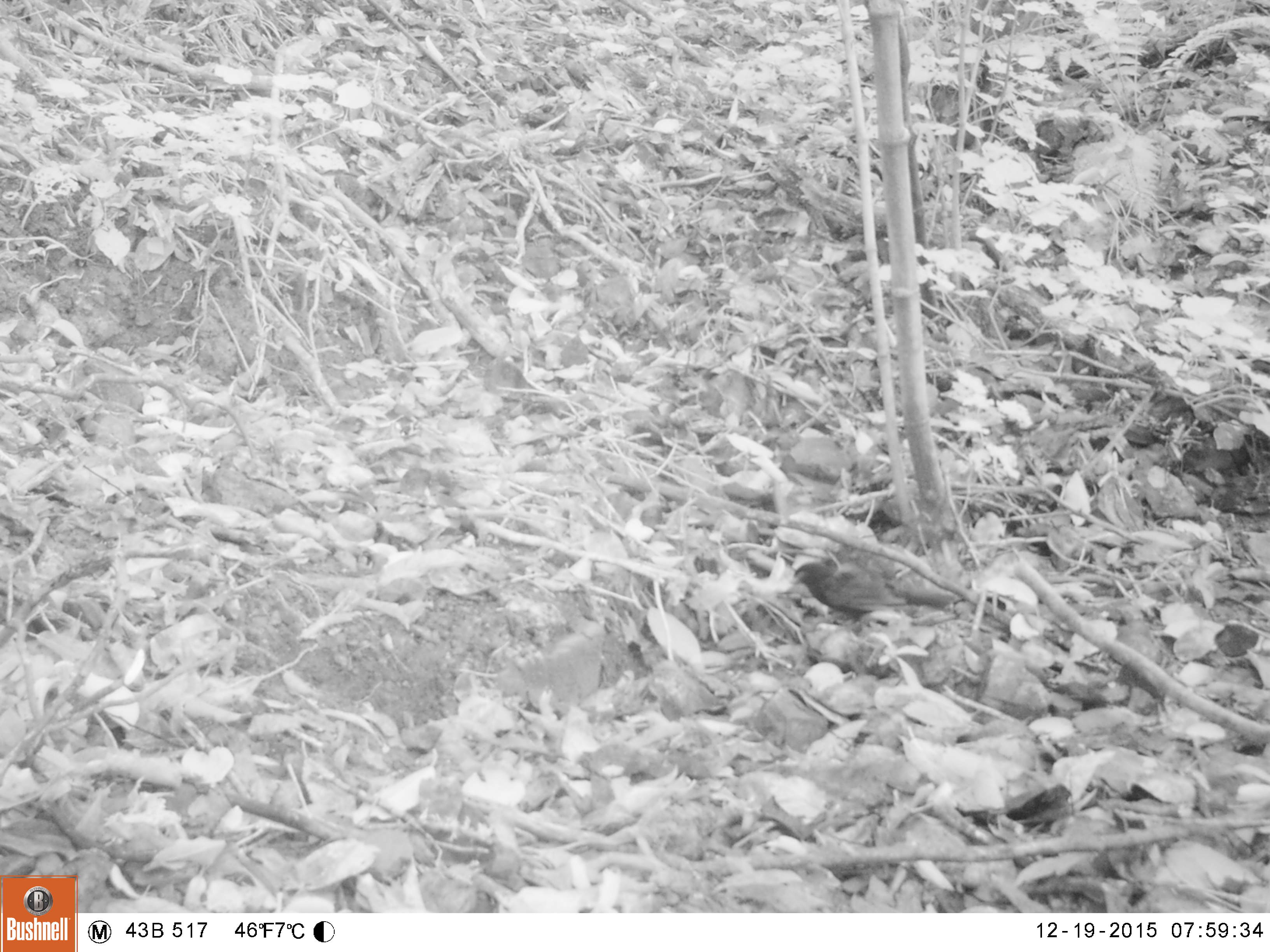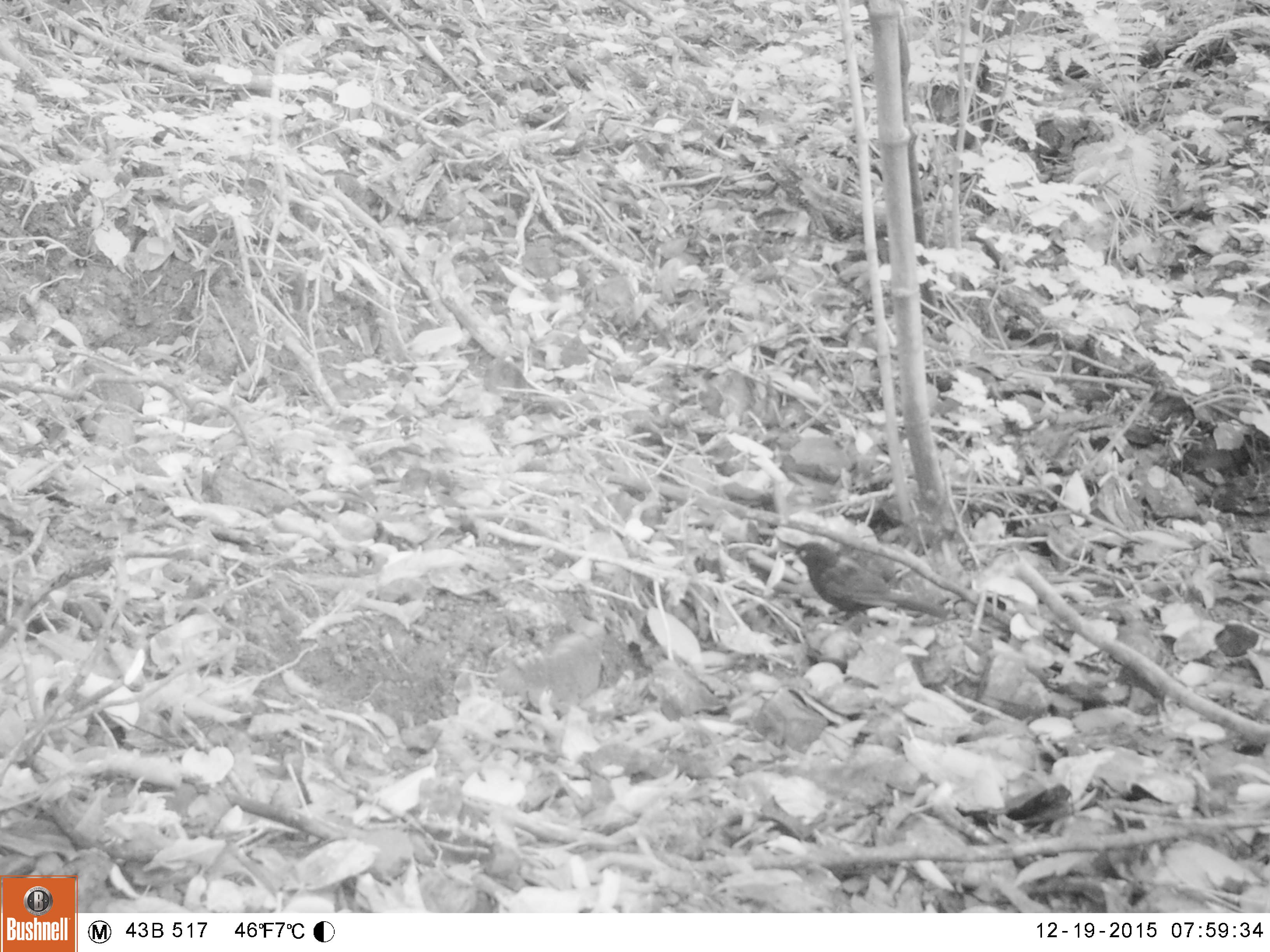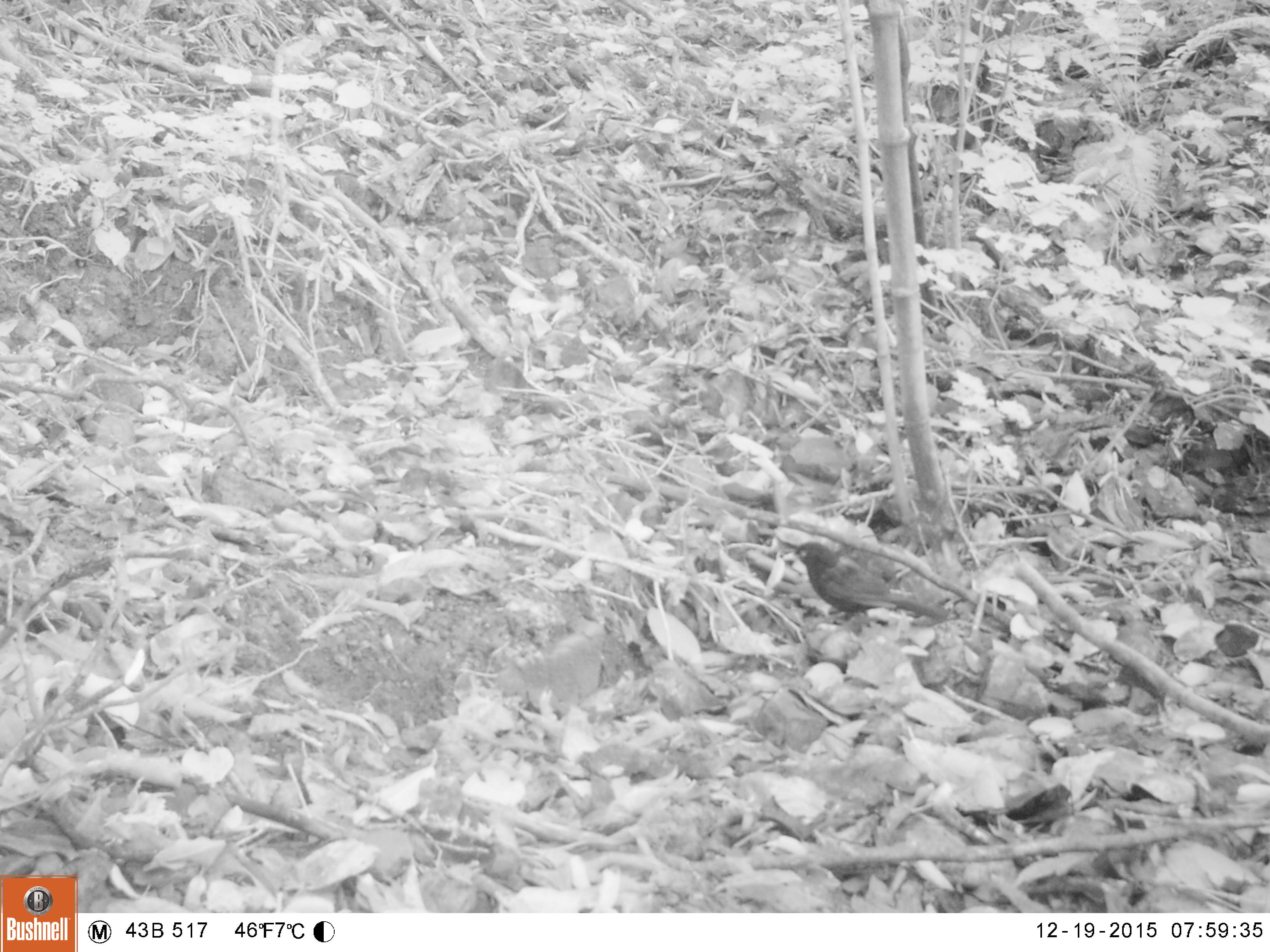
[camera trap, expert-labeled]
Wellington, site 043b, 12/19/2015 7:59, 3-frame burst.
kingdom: Animalia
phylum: Chordata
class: Aves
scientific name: Aves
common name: bird